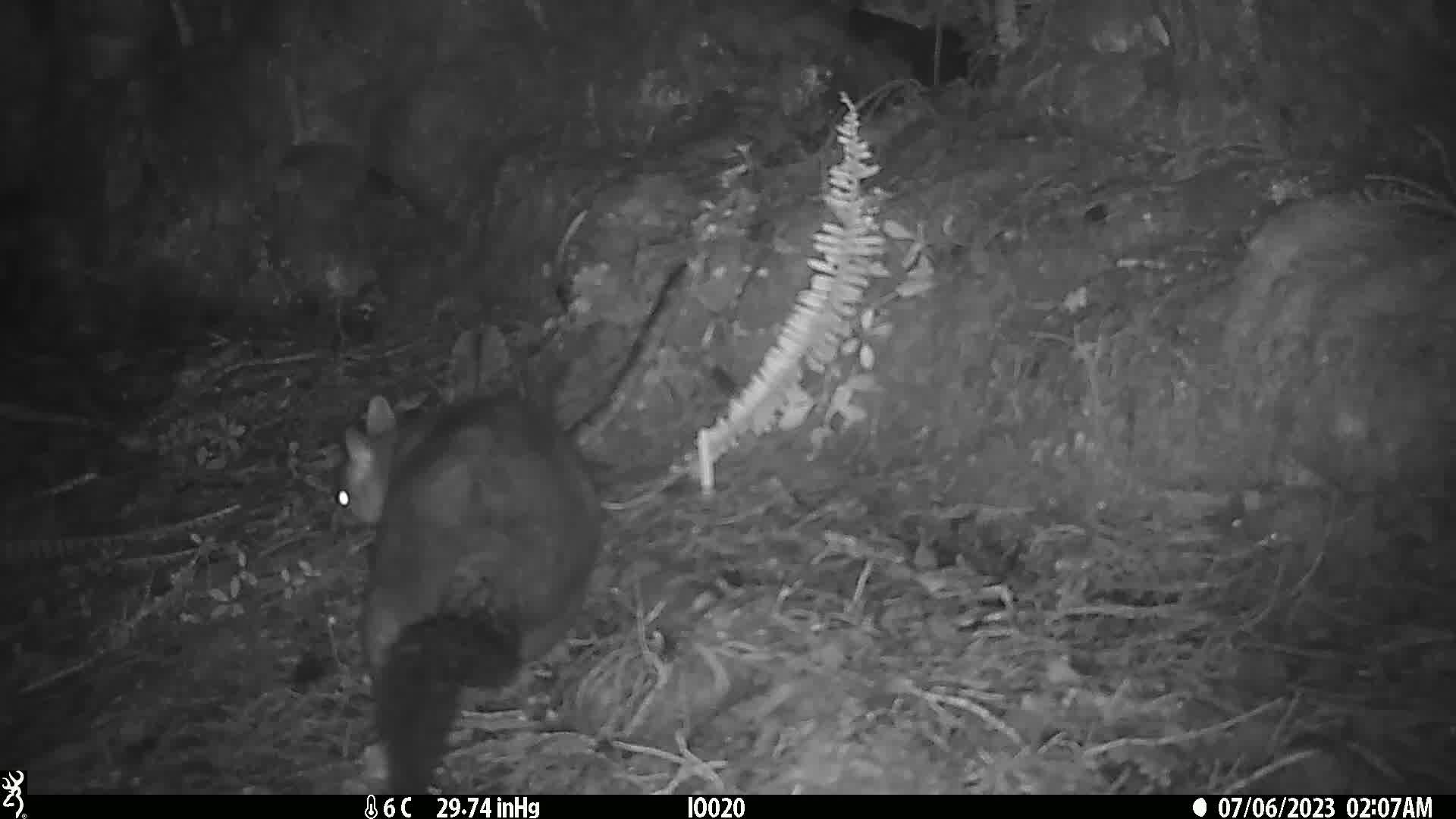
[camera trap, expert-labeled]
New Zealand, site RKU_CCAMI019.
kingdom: Animalia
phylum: Chordata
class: Mammalia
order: Diprotodontia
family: Phalangeridae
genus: Trichosurus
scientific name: Trichosurus vulpecula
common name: common brushtail possum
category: possum